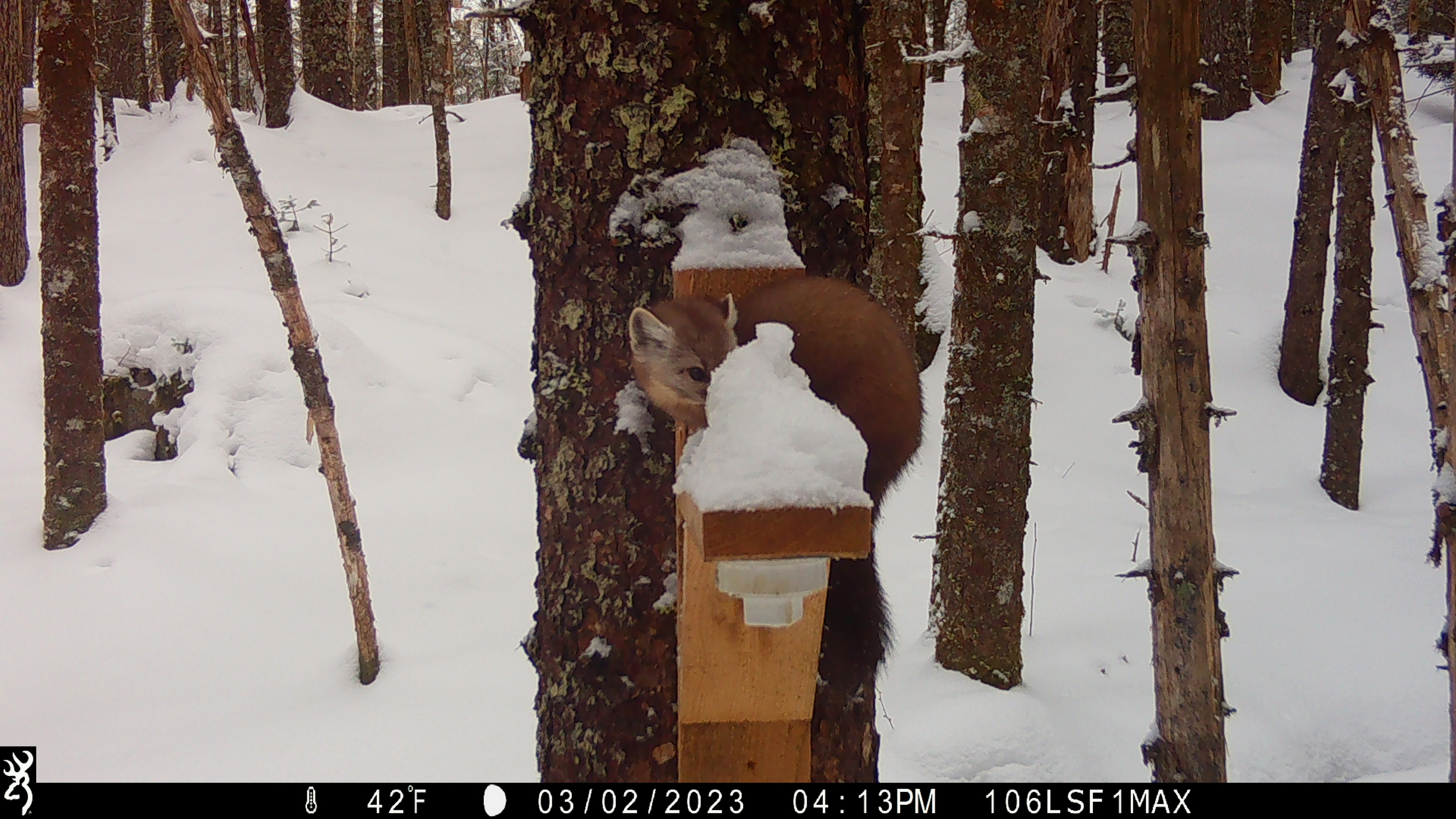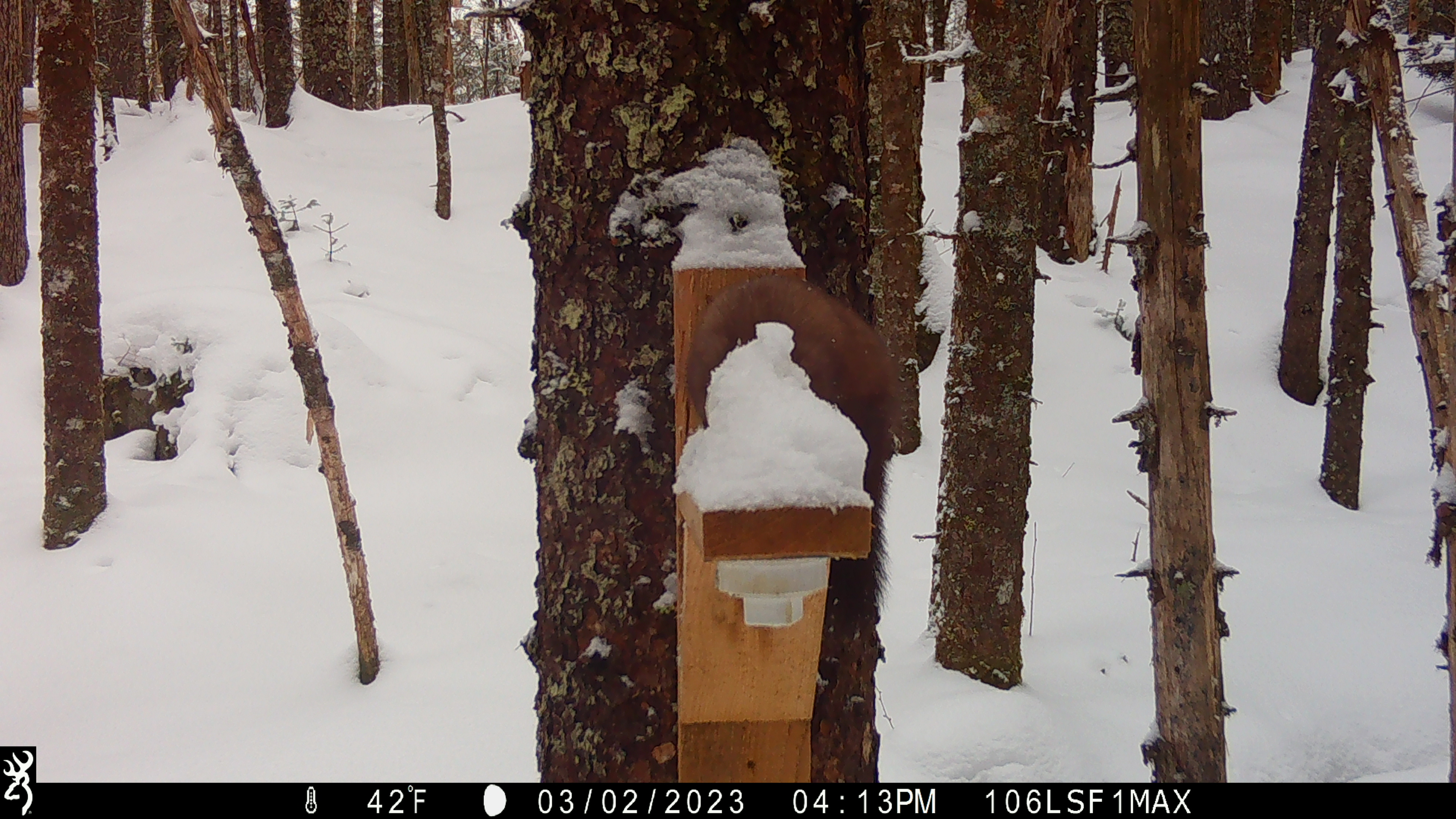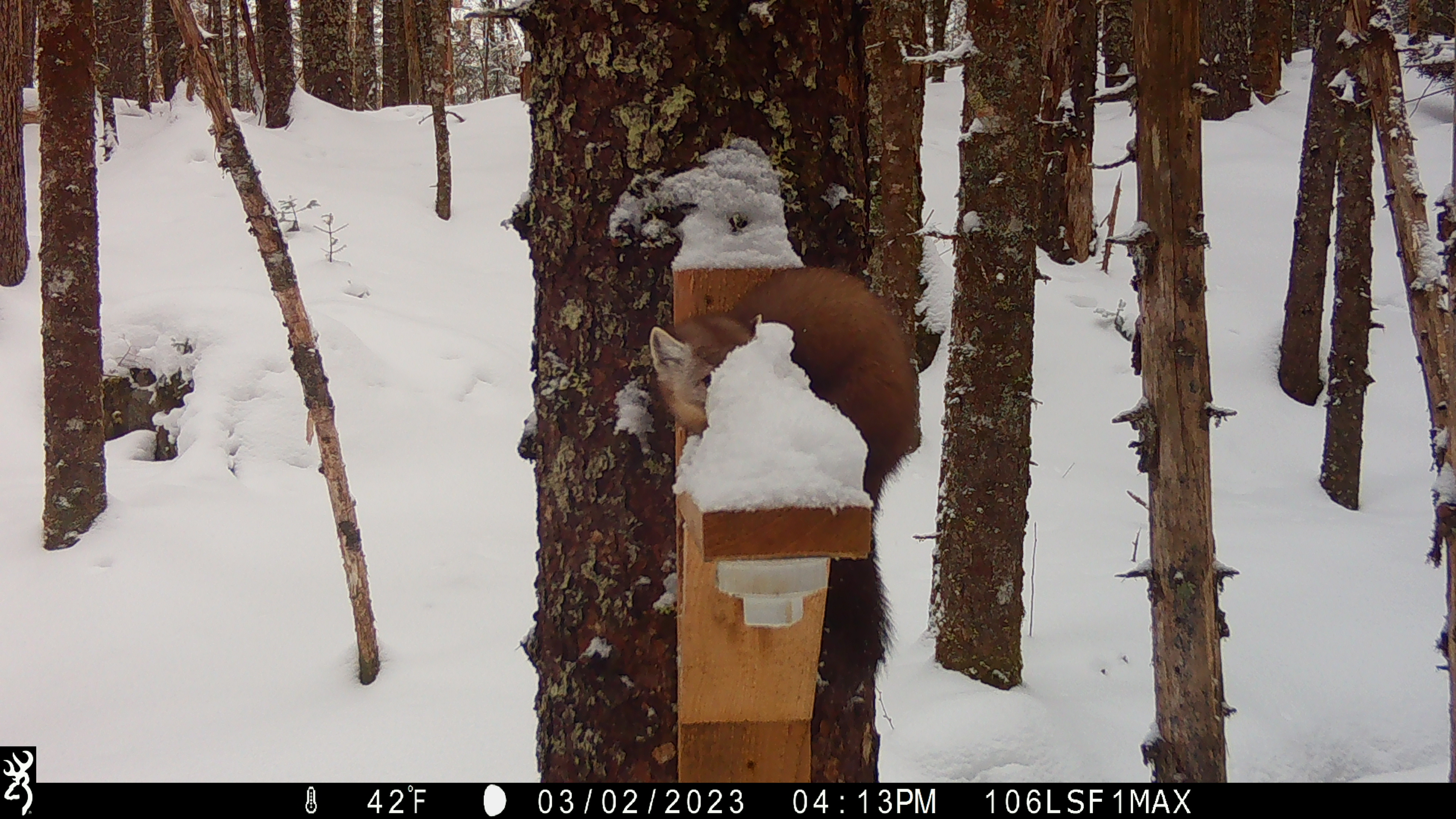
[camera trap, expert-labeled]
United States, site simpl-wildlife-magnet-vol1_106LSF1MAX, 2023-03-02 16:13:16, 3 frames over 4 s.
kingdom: Animalia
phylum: Chordata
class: Mammalia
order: Carnivora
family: Mustelidae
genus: Martes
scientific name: Martes americana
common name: american marten